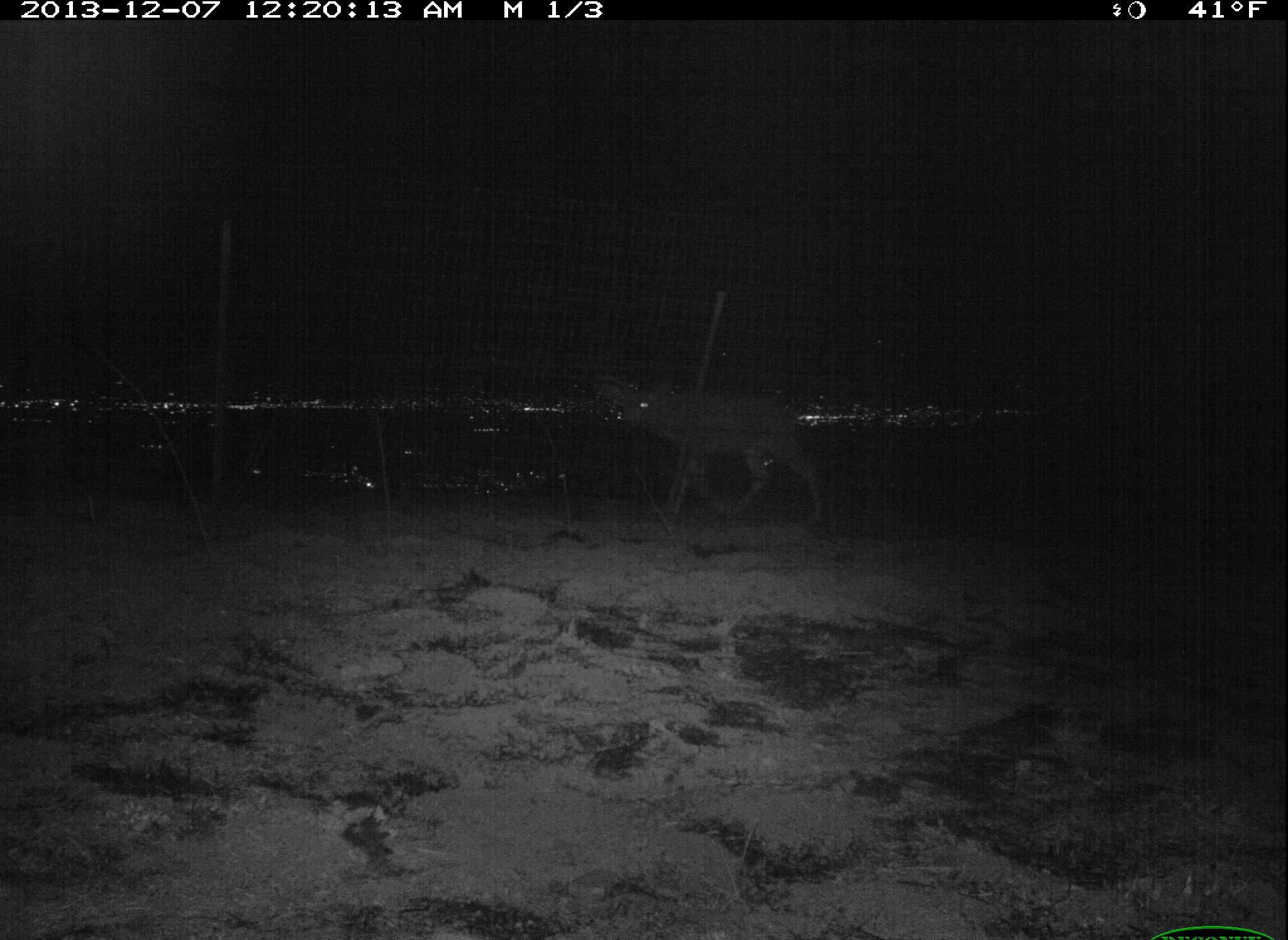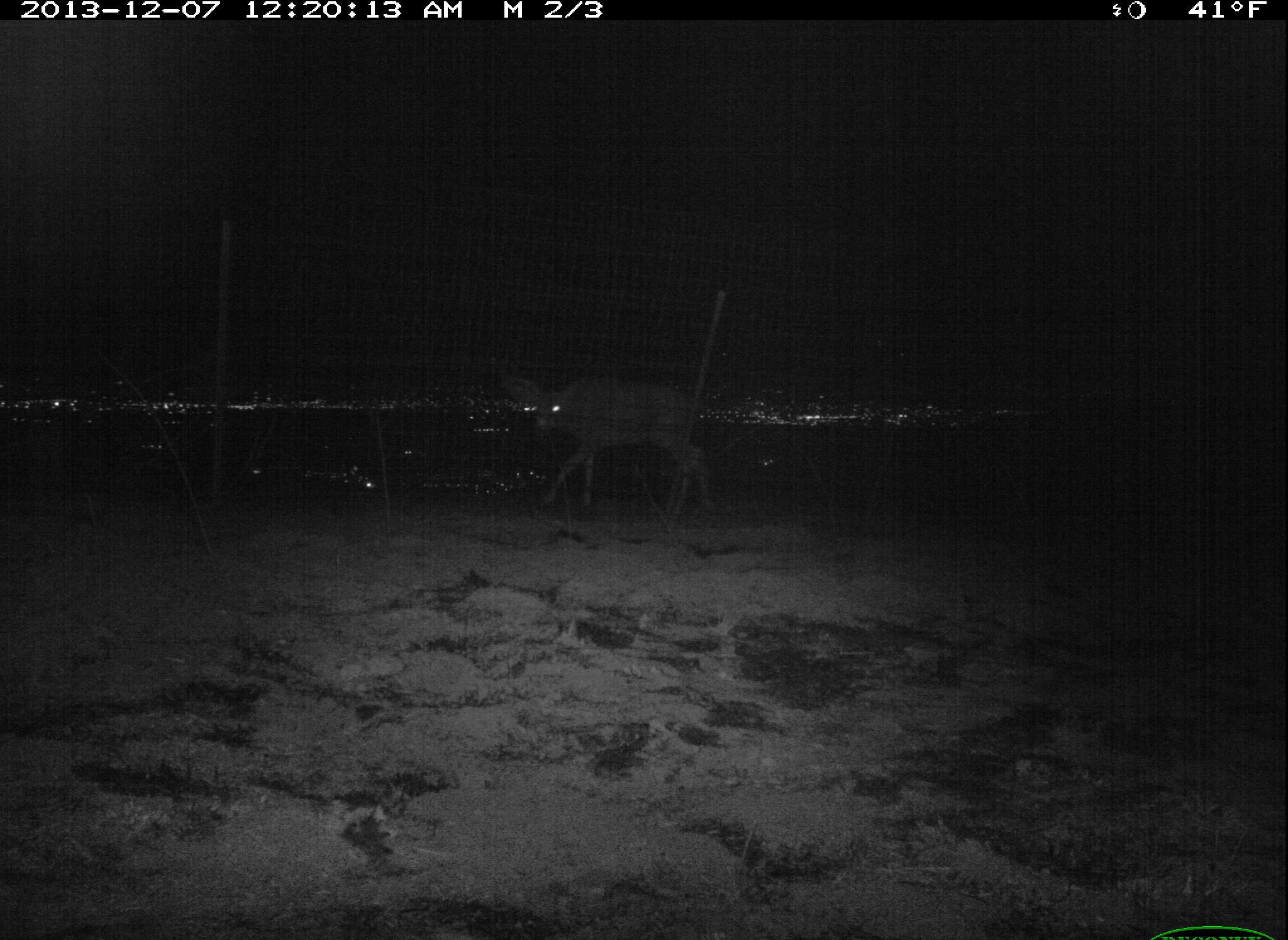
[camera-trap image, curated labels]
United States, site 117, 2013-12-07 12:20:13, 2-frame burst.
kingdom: Animalia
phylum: Chordata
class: Mammalia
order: Artiodactyla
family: Cervidae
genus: Odocoileus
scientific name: Odocoileus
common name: deer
Deer (Odocoileus).